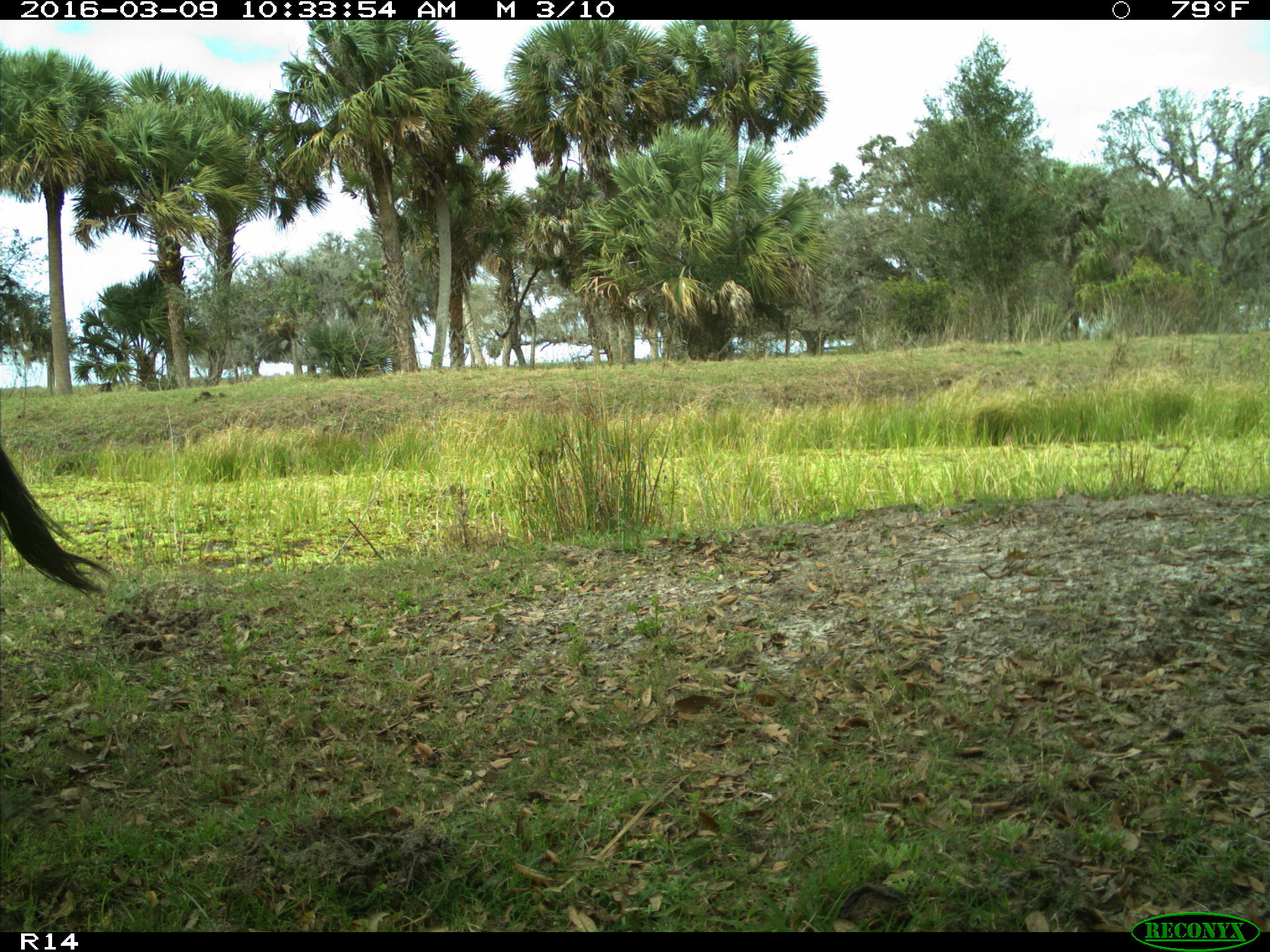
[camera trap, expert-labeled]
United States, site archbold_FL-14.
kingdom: Animalia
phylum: Chordata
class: Mammalia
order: Artiodactyla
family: Bovidae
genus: Bos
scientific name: Bos taurus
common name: domestic cow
Bos taurus (domestic cow).